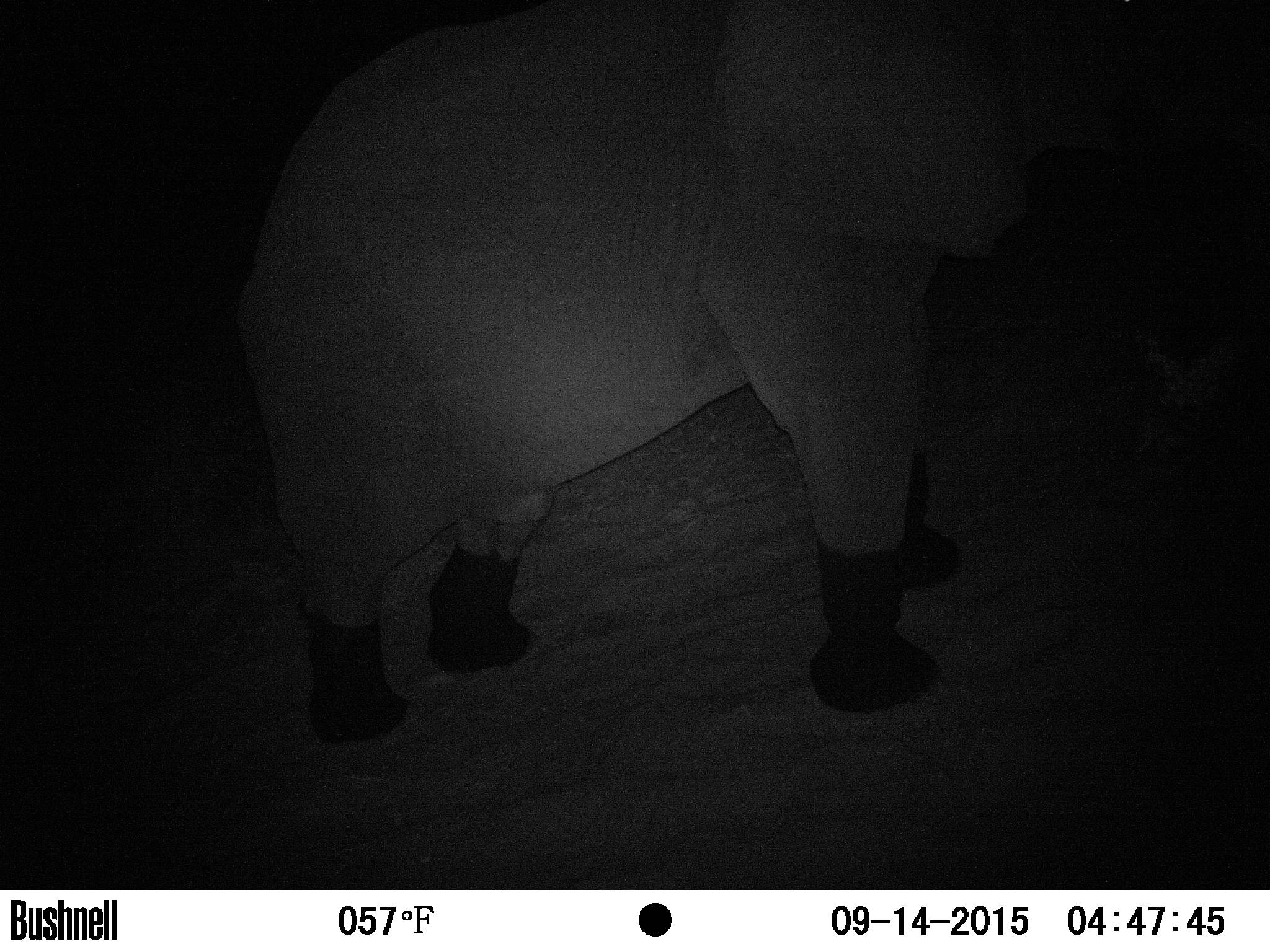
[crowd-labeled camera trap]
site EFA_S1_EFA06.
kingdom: Animalia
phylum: Chordata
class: Mammalia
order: Proboscidea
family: Elephantidae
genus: Loxodonta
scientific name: Loxodonta africana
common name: african bush elephant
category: elephant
Elephant (african bush elephant) (Loxodonta africana), count 1. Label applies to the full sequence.